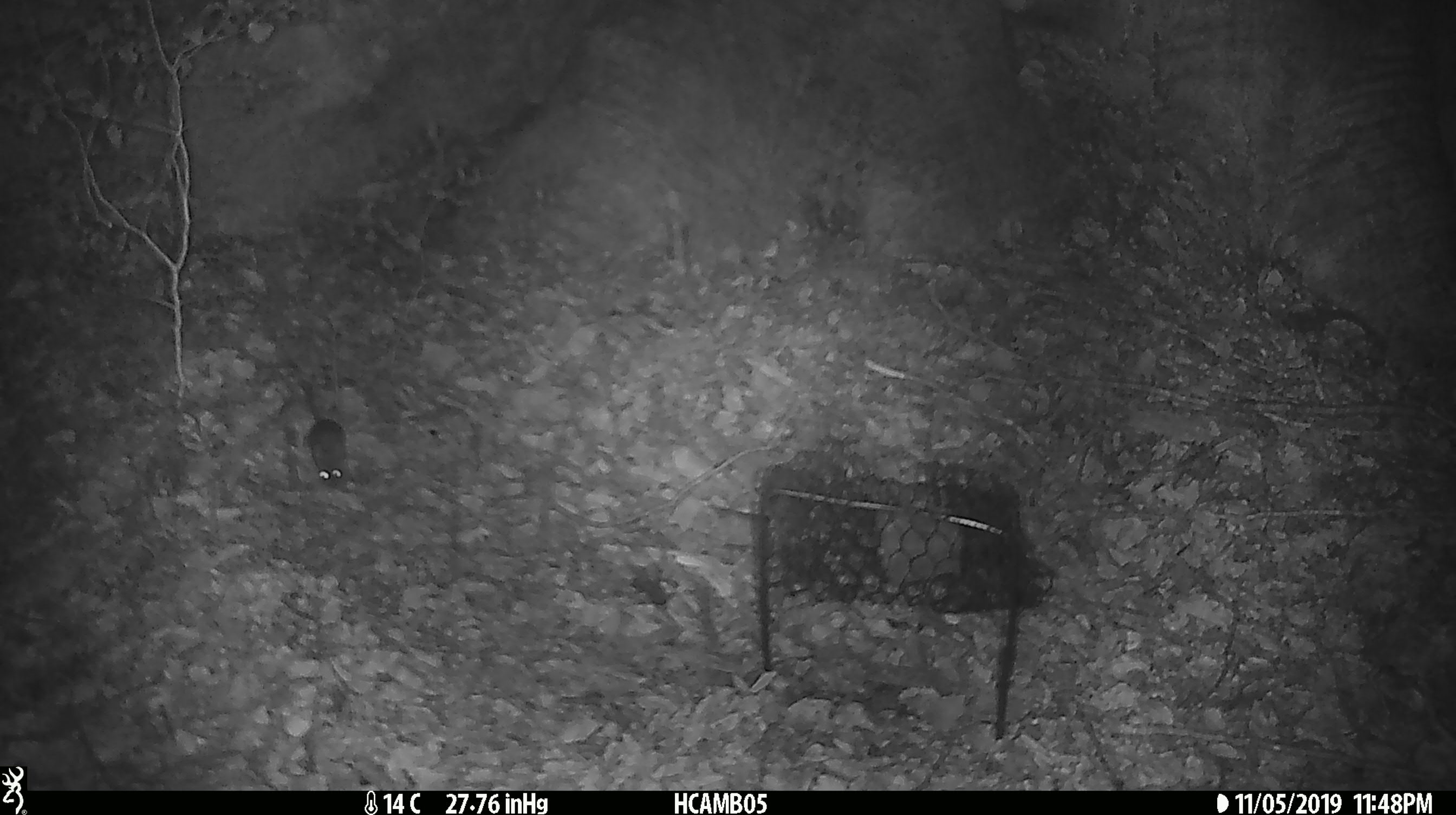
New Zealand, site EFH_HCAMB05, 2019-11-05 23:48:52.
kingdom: Animalia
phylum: Chordata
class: Mammalia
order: Rodentia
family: Muridae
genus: Mus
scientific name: Mus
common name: mouse